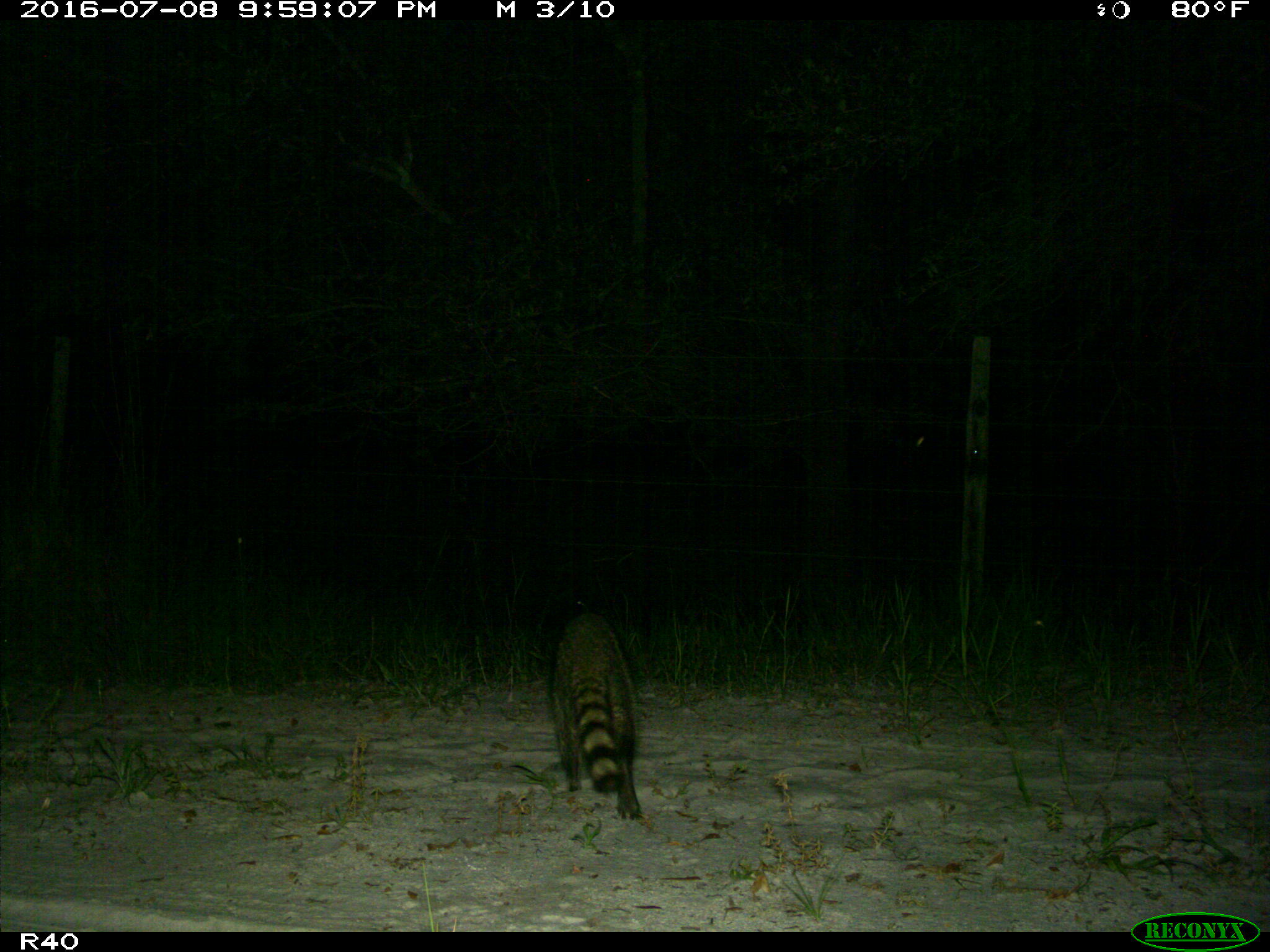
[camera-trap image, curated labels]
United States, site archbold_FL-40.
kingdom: Animalia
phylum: Chordata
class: Mammalia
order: Carnivora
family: Procyonidae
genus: Procyon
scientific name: Procyon lotor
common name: common raccoon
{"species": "Procyon lotor (common raccoon)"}